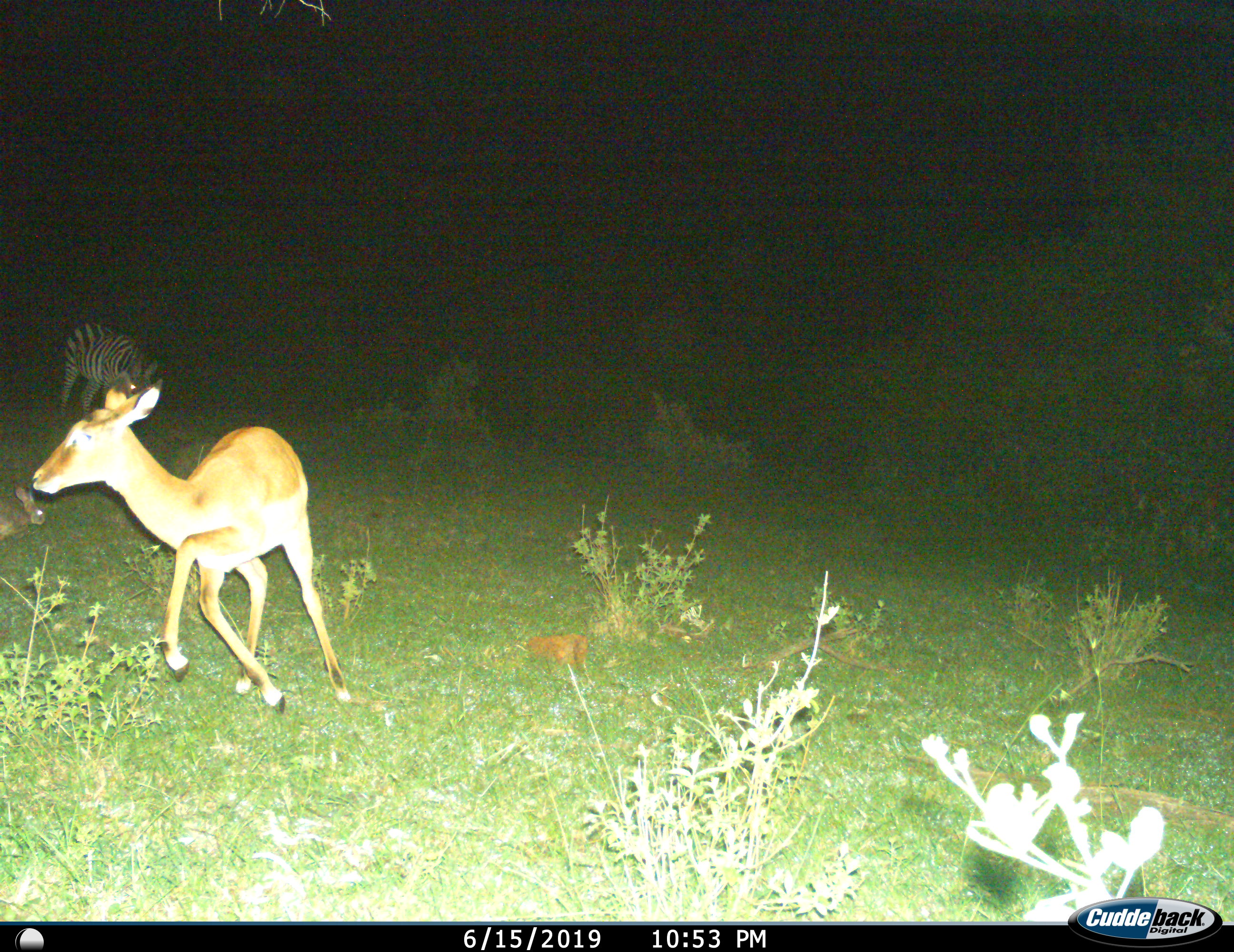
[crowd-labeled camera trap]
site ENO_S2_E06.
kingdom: Animalia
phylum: Chordata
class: Mammalia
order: Artiodactyla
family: Bovidae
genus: Aepyceros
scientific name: Aepyceros melampus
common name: impala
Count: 1.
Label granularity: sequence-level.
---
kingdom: Animalia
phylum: Chordata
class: Mammalia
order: Perissodactyla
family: Equidae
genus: Equus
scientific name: Equus quagga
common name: plains zebra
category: zebraplains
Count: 1.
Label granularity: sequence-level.